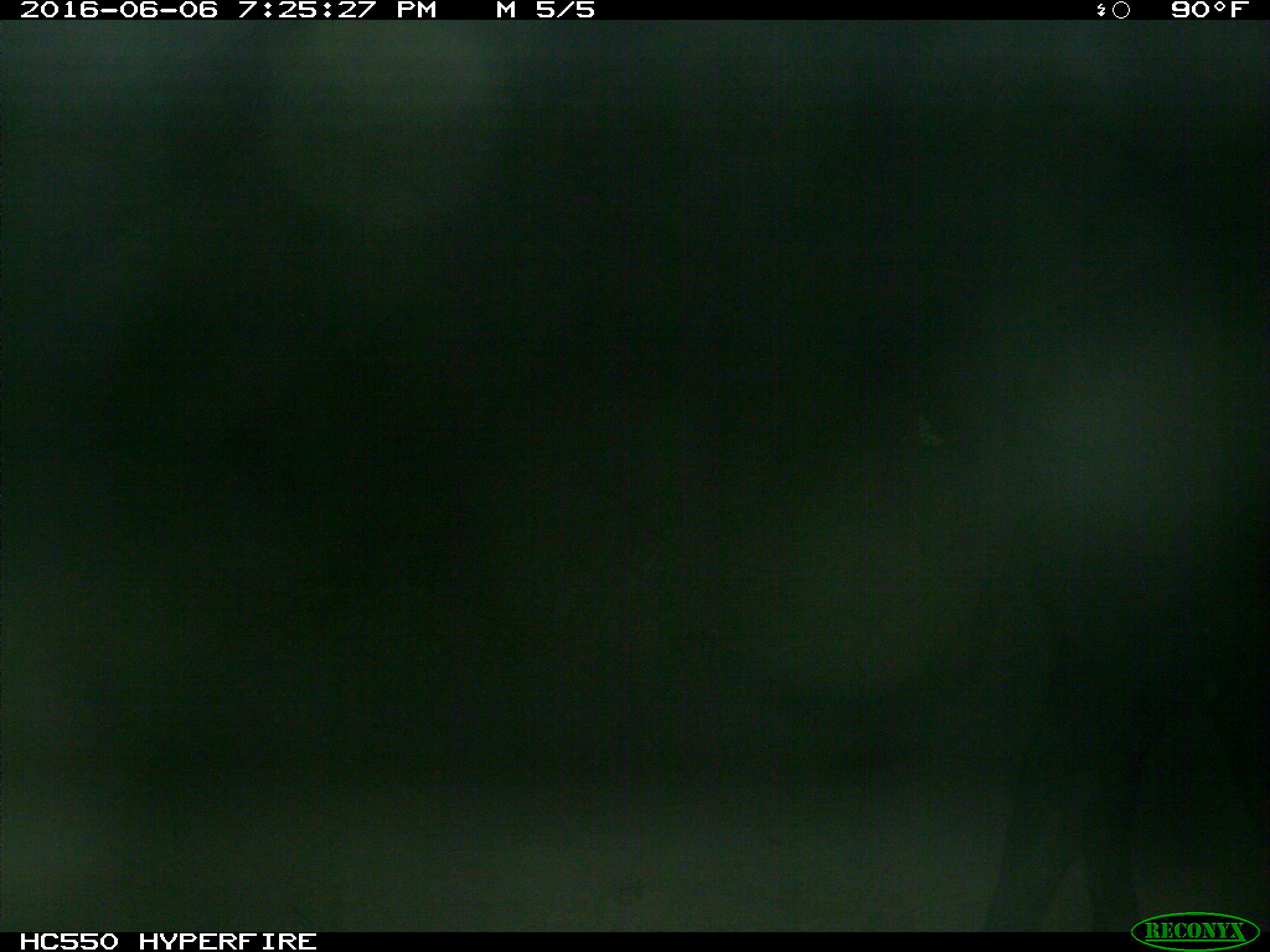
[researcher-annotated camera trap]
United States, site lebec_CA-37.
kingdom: Animalia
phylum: Chordata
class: Mammalia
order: Artiodactyla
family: Bovidae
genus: Bos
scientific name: Bos taurus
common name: domestic cow